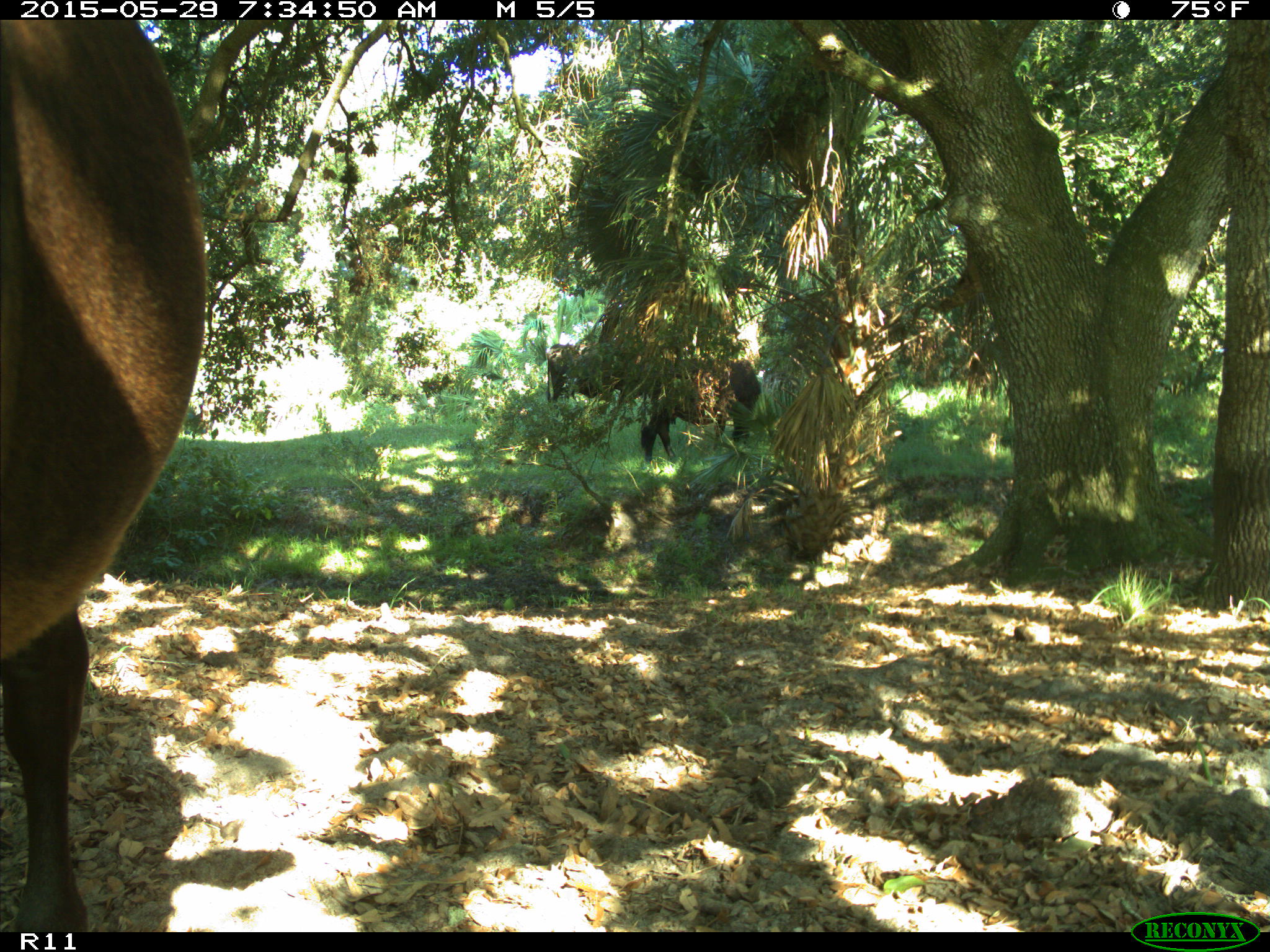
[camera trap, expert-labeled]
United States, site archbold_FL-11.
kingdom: Animalia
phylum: Chordata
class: Mammalia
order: Artiodactyla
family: Bovidae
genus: Bos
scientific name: Bos taurus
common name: domestic cow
Bos taurus (domestic cow).